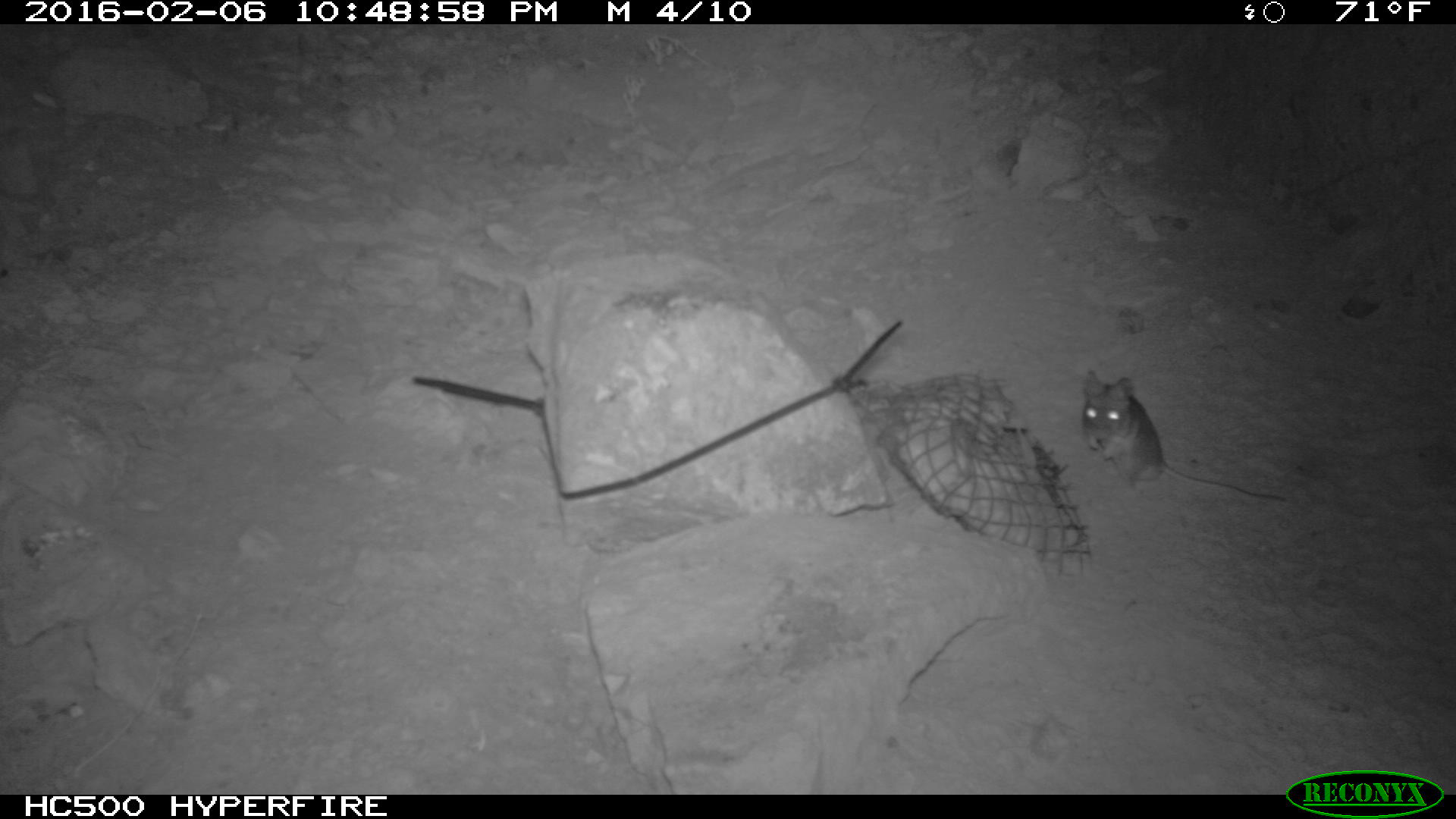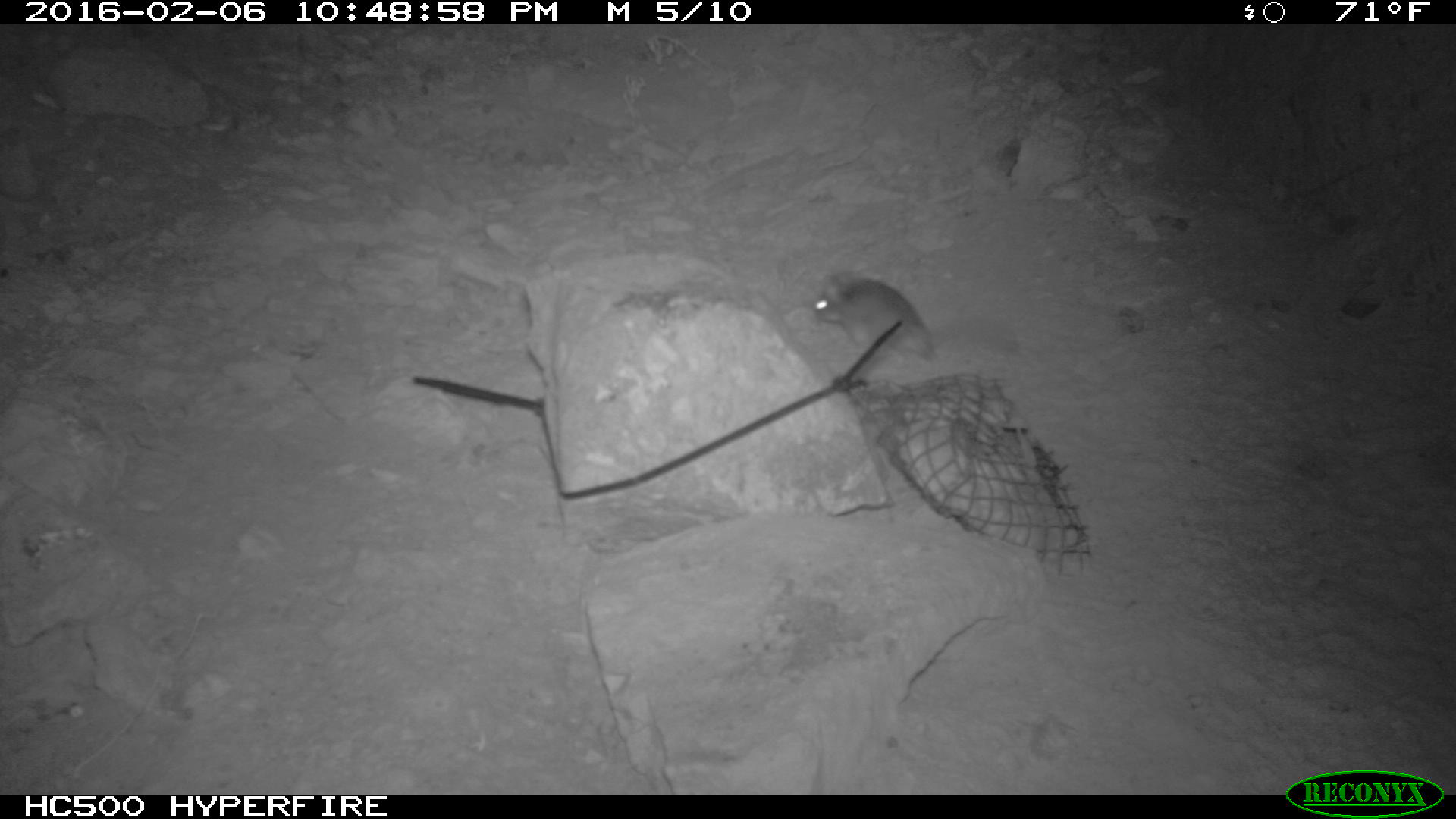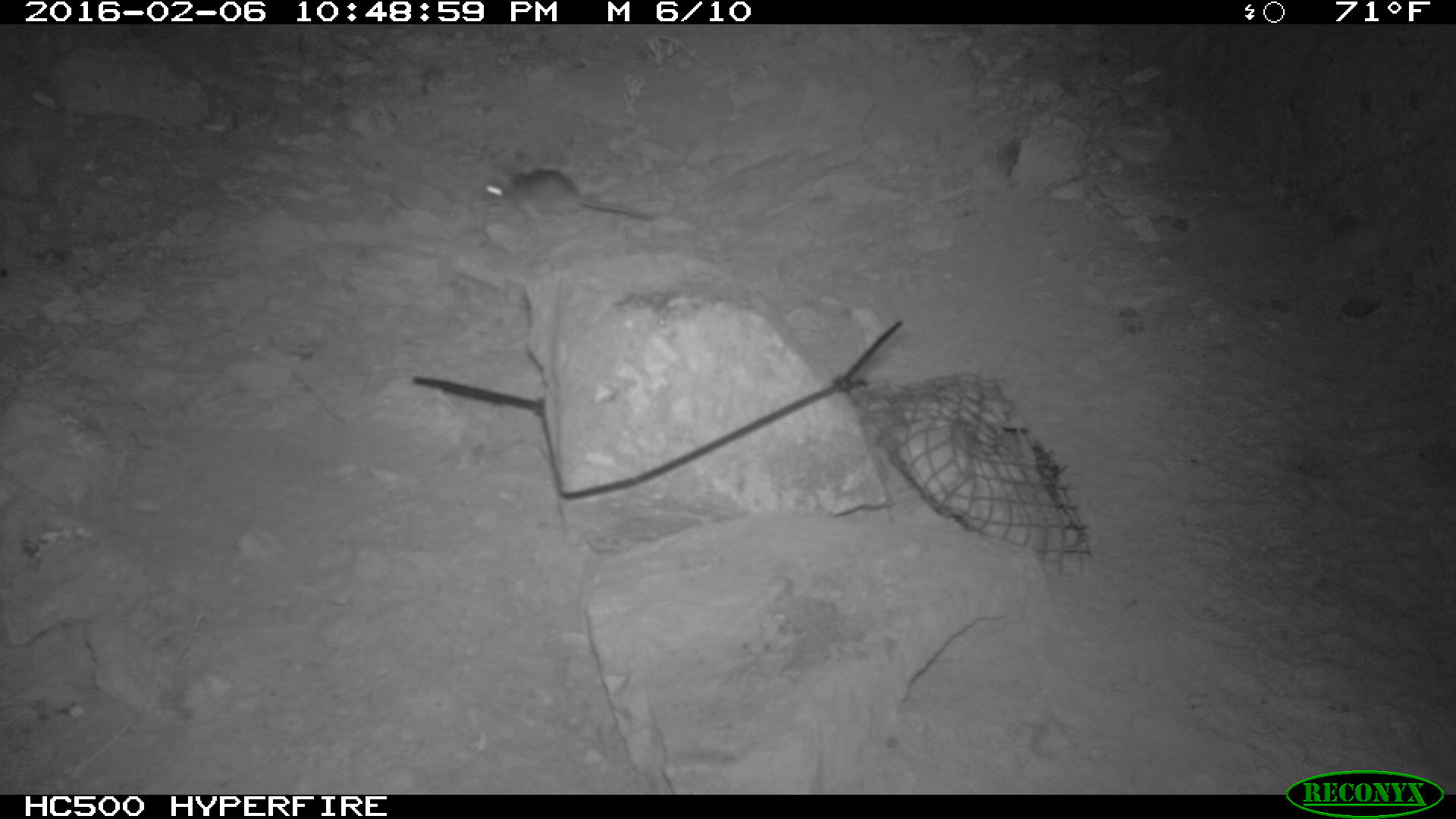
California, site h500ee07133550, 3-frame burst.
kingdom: Animalia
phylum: Chordata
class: Mammalia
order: Rodentia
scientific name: Rodentia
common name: rodent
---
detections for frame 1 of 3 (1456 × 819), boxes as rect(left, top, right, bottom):
rodent: rect(1078, 366, 1290, 503)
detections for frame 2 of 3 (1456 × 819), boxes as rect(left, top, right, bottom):
rodent: rect(813, 275, 935, 362)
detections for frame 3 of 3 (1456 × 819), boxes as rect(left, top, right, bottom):
rodent: rect(485, 160, 657, 224)